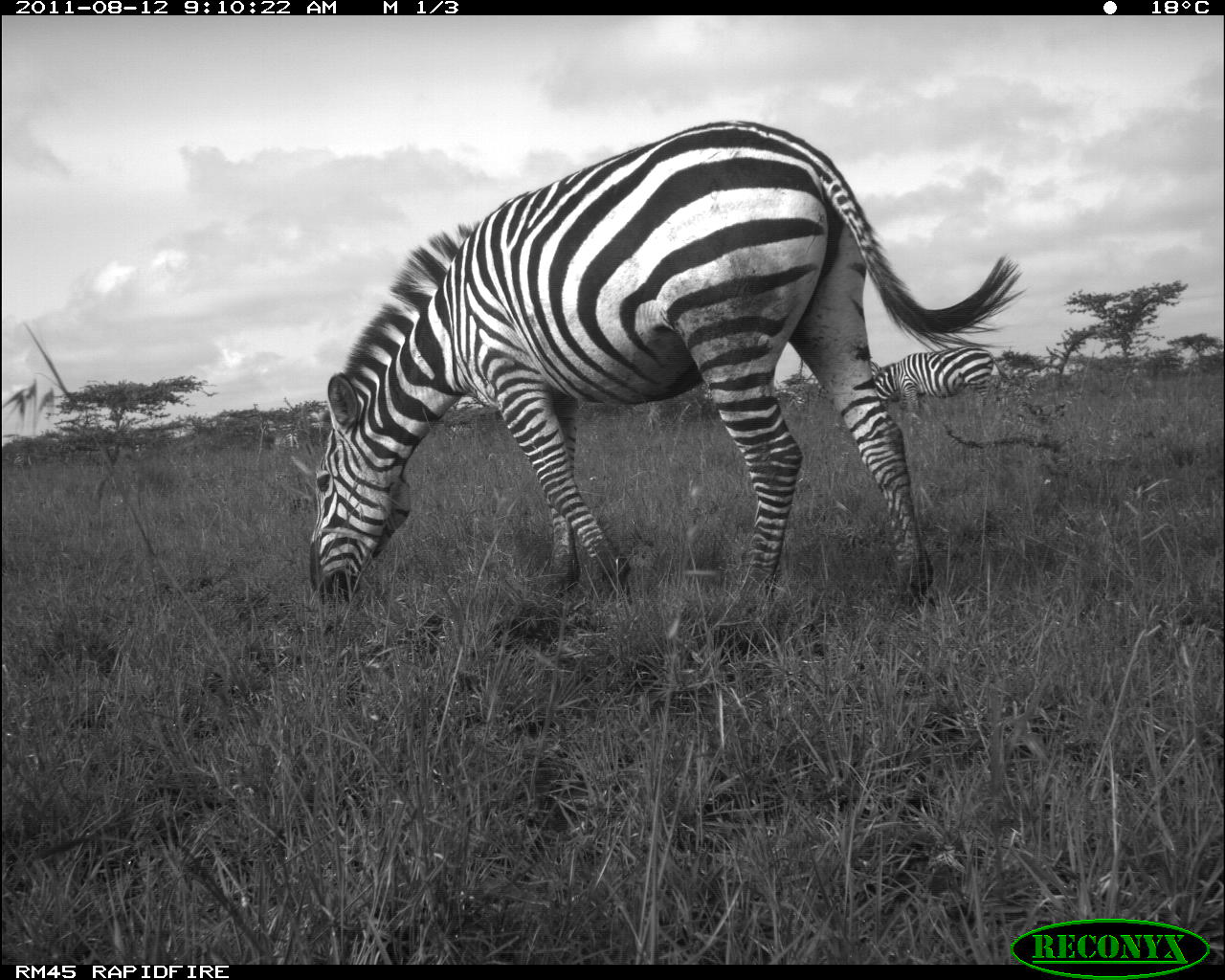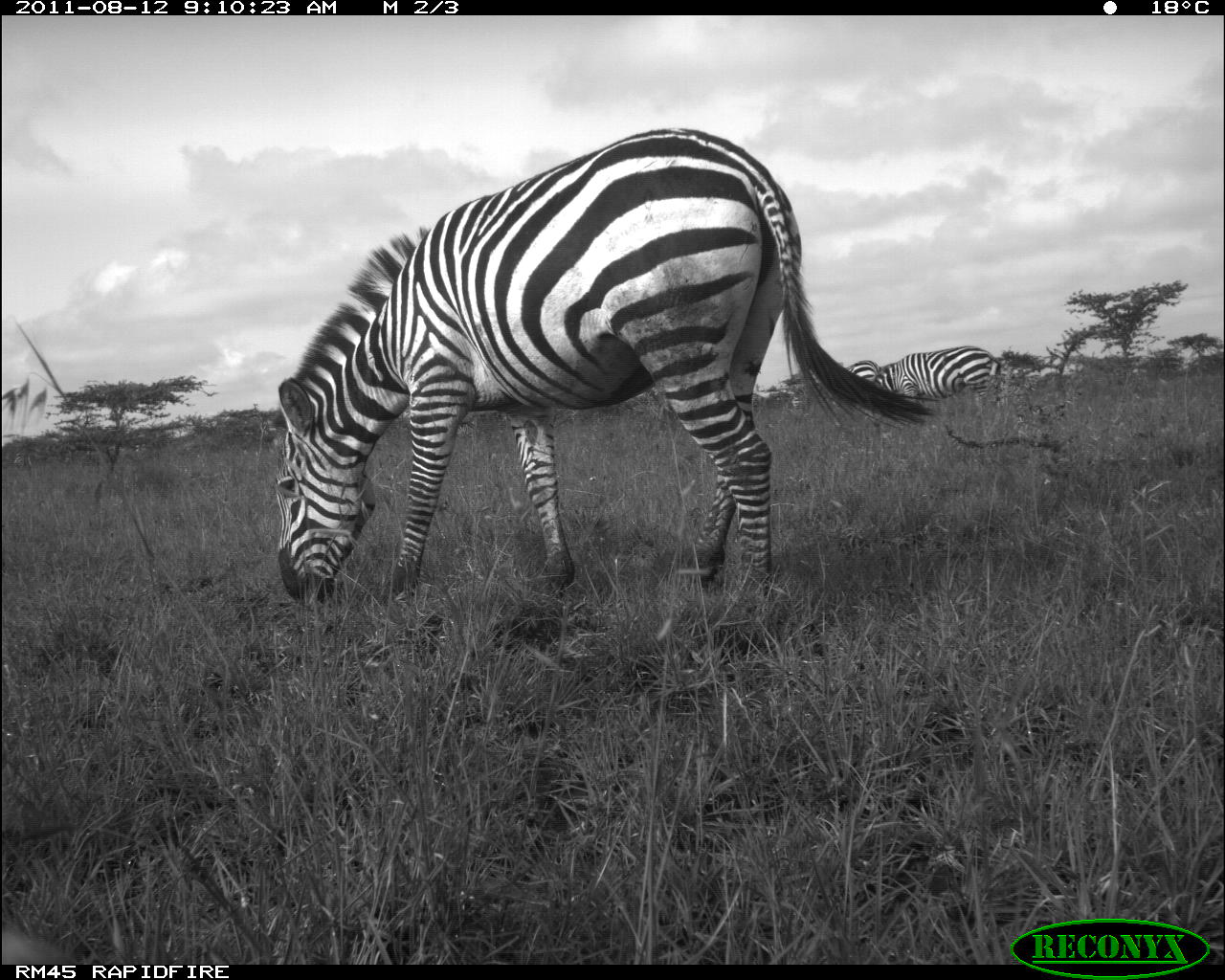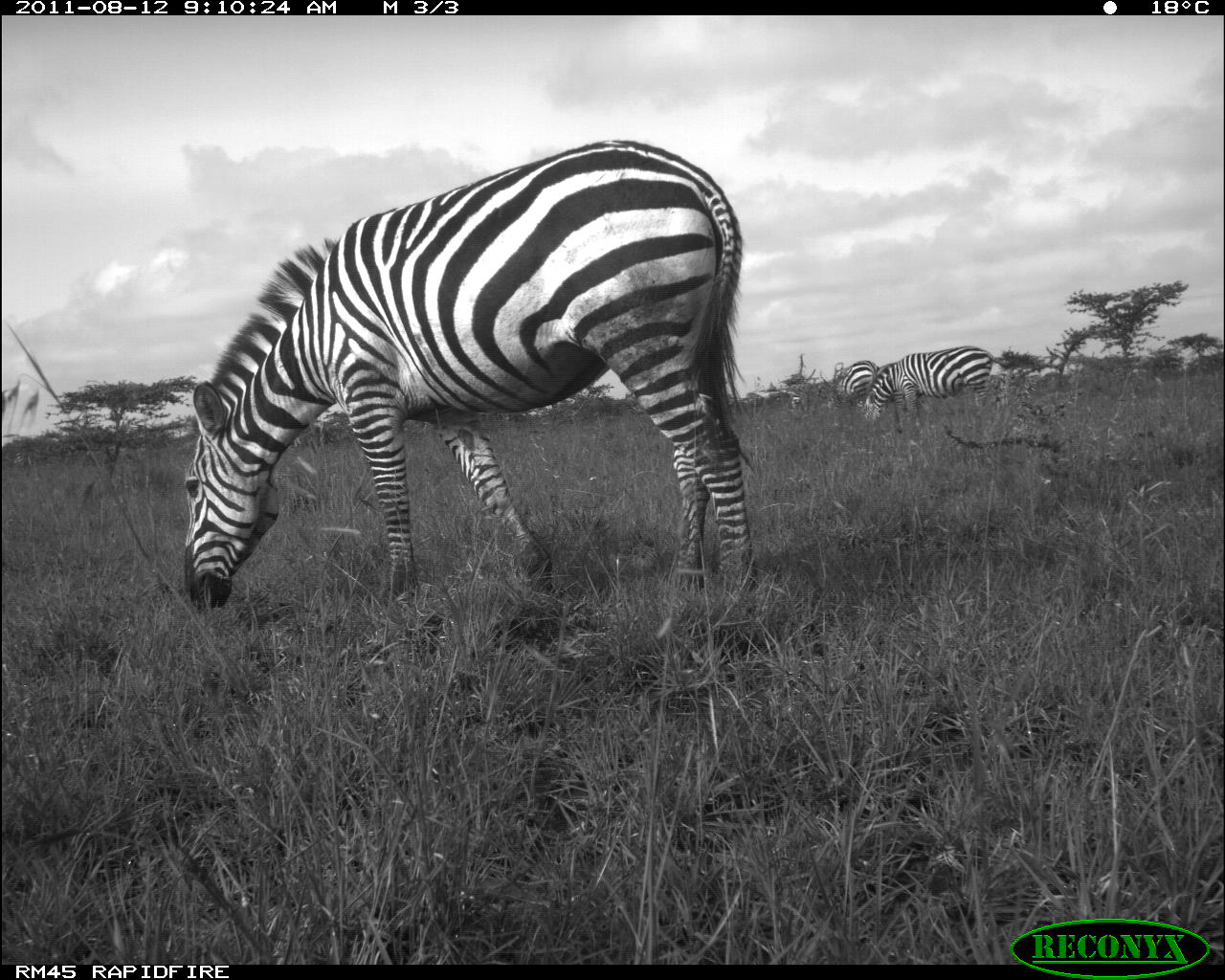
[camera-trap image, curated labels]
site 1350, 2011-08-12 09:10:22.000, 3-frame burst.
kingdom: Animalia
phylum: Chordata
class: Mammalia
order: Perissodactyla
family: Equidae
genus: Equus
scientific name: Equus quagga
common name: plains zebra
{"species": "Equus quagga (plains zebra)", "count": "2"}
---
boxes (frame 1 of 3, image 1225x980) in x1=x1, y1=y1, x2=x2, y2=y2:
equus quagga: x1=310, y1=116, x2=1020, y2=619; x1=870, y1=345, x2=1001, y2=416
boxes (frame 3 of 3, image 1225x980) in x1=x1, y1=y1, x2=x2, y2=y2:
equus quagga: x1=181, y1=133, x2=757, y2=609; x1=859, y1=348, x2=1005, y2=434; x1=835, y1=360, x2=876, y2=419